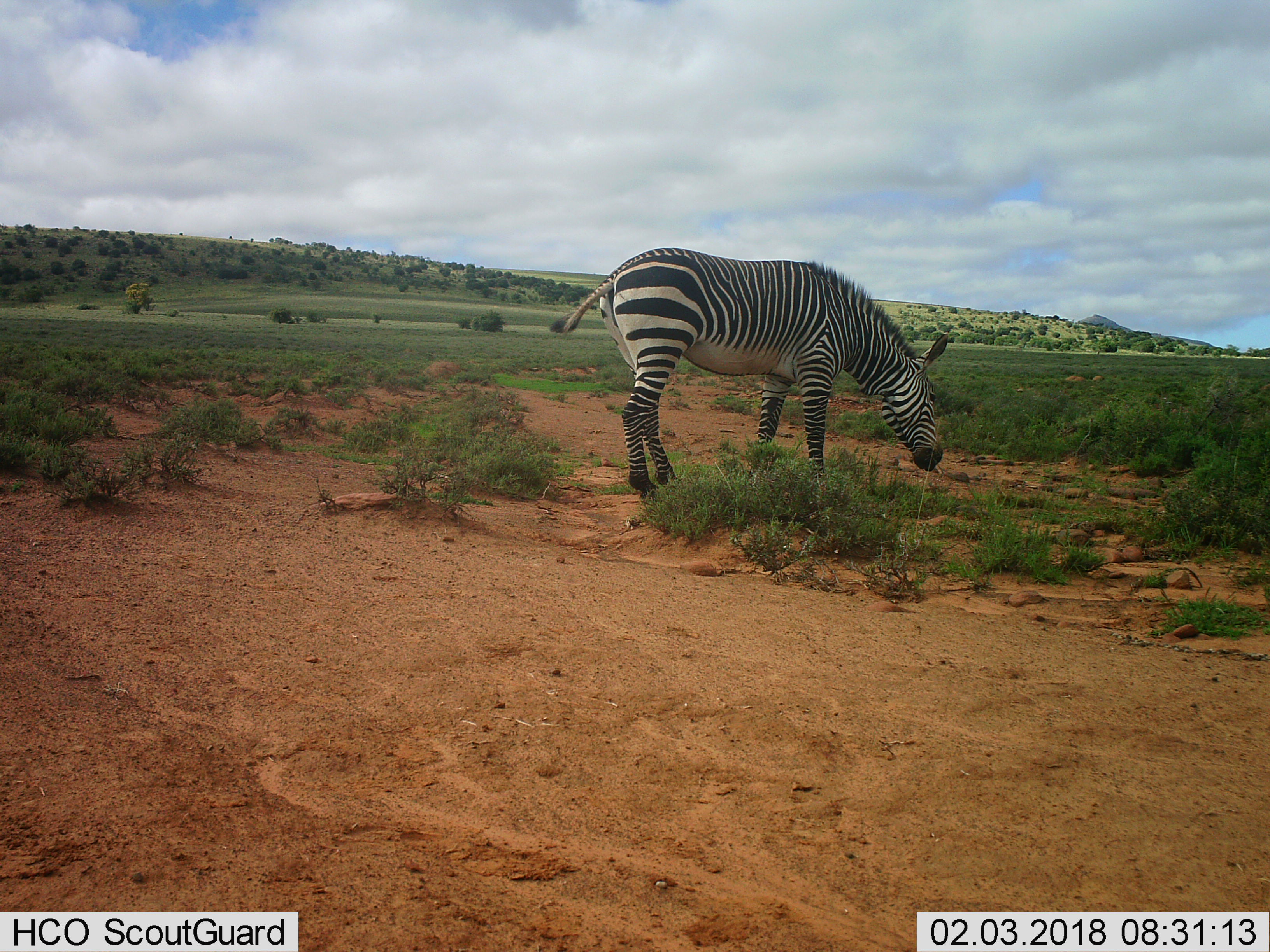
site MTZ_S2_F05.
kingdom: Animalia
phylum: Chordata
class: Mammalia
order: Perissodactyla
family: Equidae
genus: Equus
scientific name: Equus zebra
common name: mountain zebra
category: zebramountain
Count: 1.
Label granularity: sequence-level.